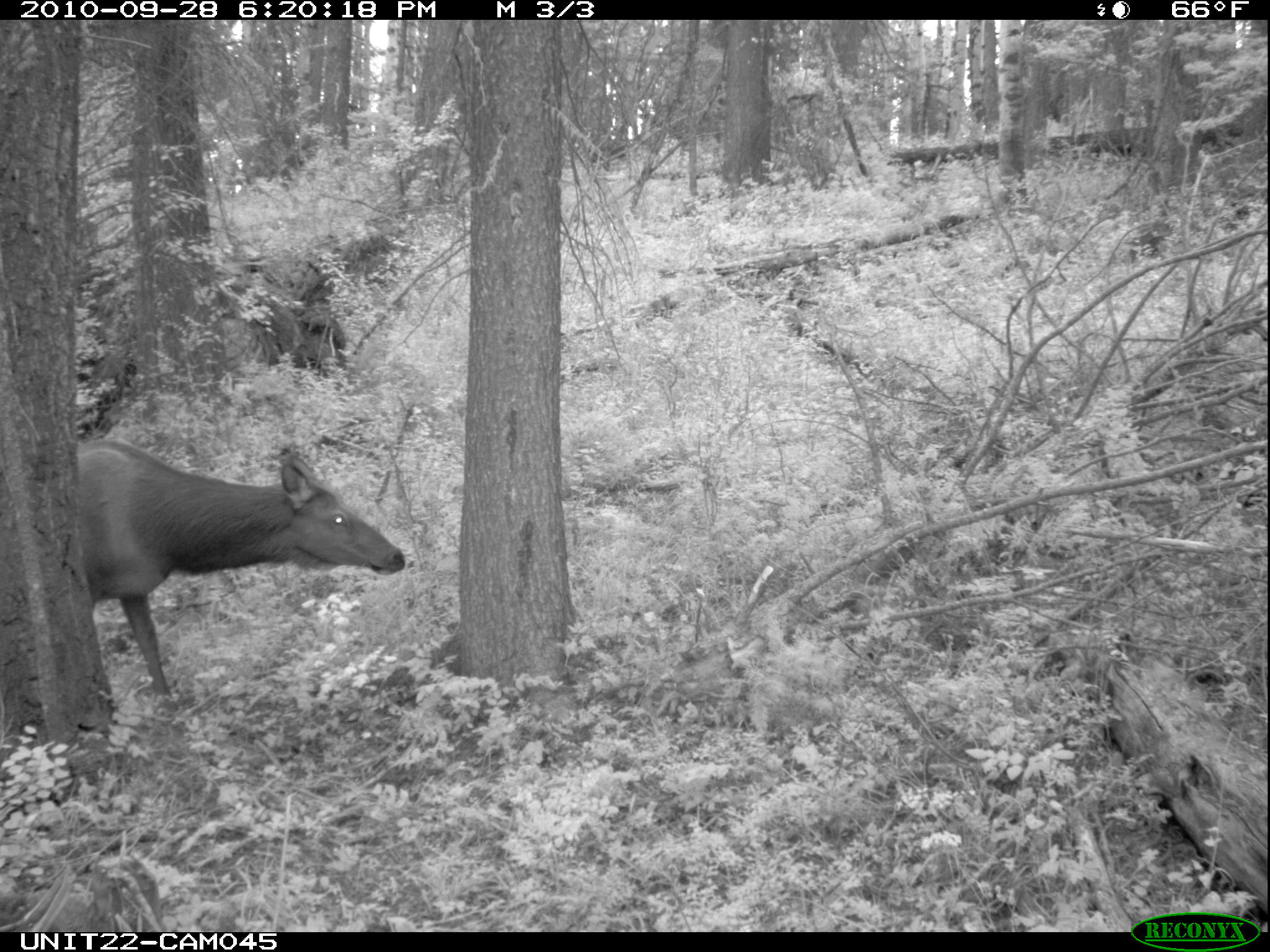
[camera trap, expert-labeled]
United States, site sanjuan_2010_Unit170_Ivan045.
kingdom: Animalia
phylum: Chordata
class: Mammalia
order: Artiodactyla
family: Cervidae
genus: Cervus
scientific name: Cervus elaphus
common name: red deer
Cervus elaphus (red deer).